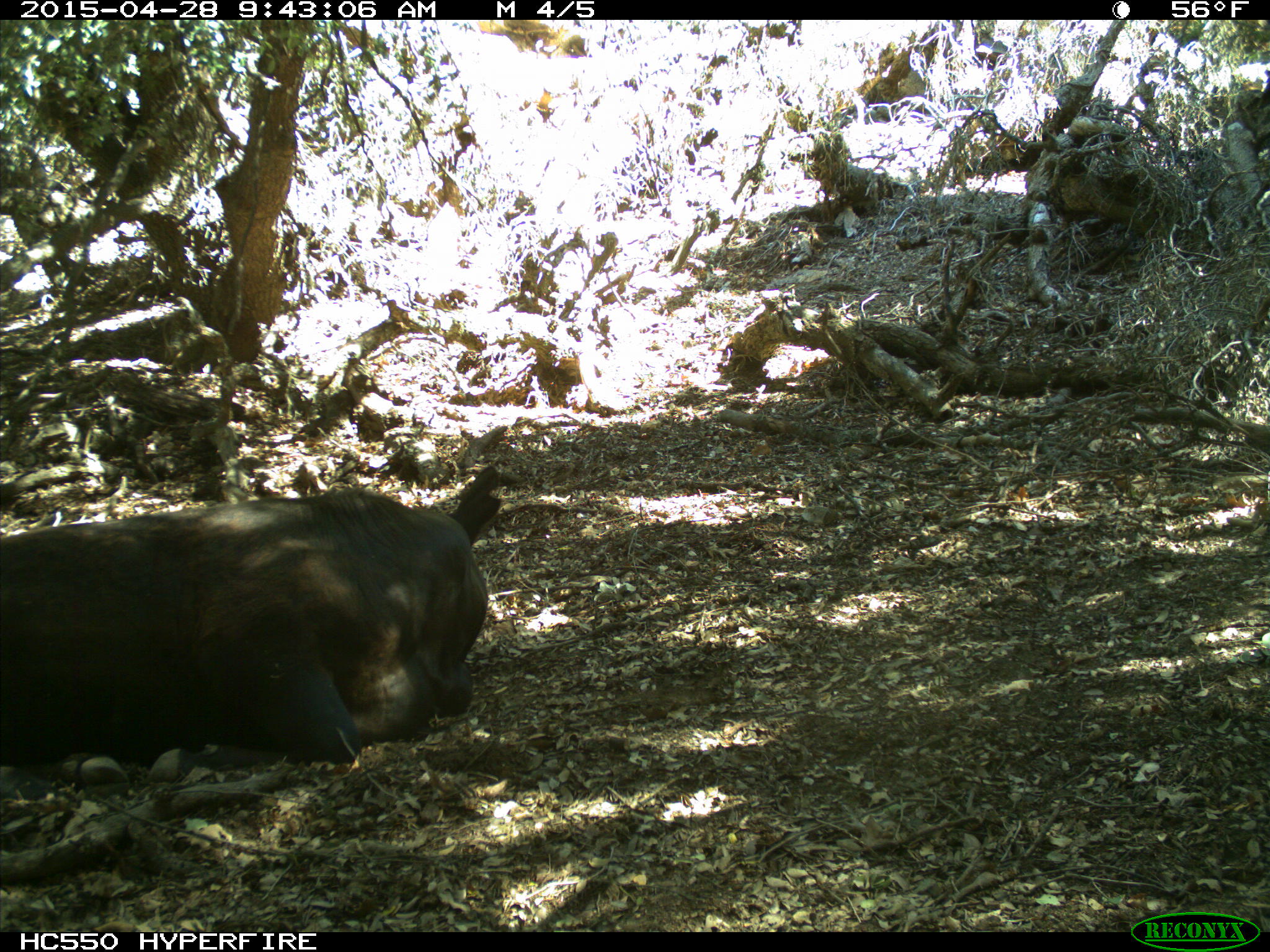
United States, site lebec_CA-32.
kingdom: Animalia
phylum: Chordata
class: Mammalia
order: Artiodactyla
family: Bovidae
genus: Bos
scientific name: Bos taurus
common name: domestic cow